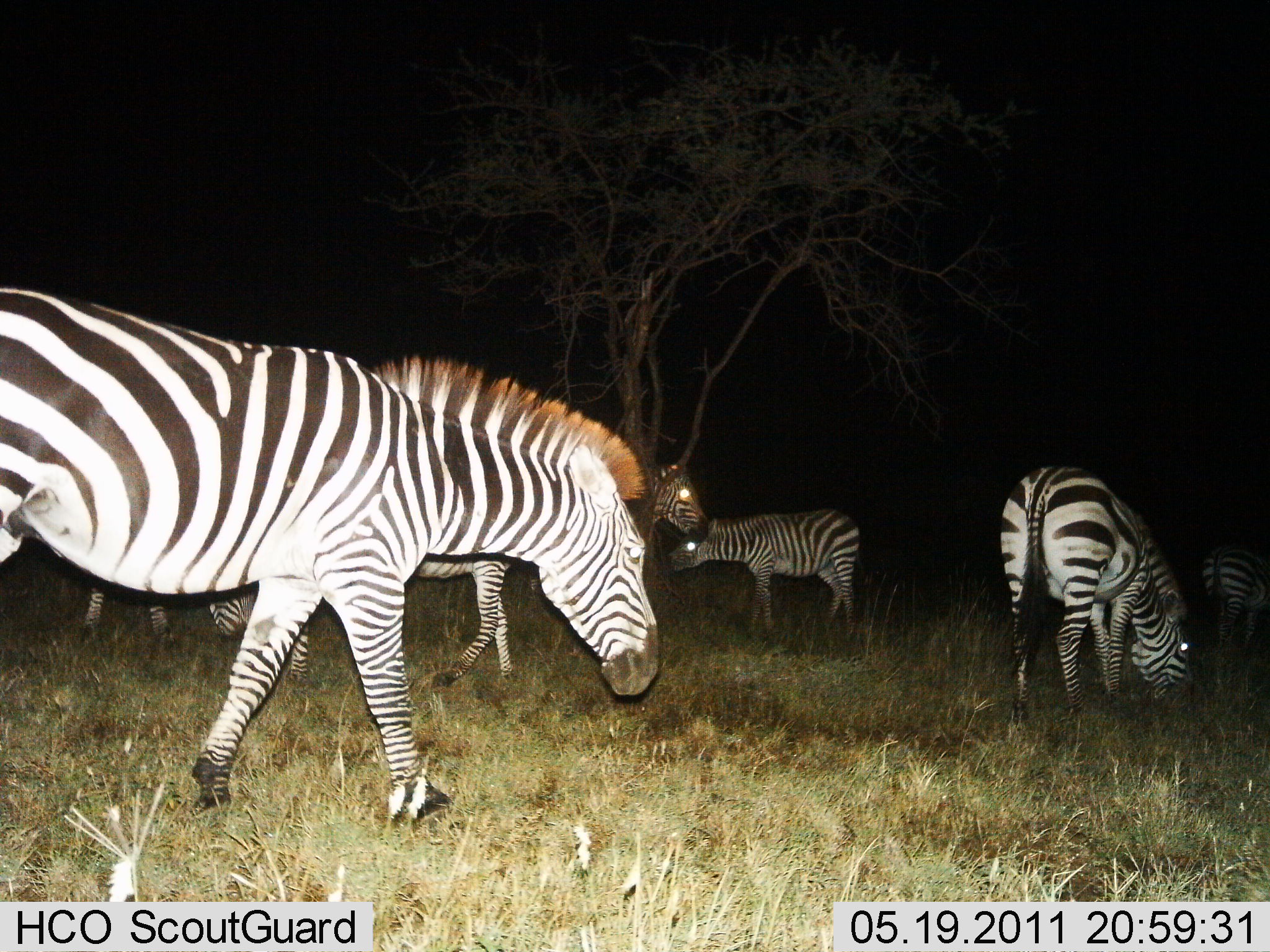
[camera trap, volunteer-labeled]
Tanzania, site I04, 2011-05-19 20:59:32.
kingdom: Animalia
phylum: Chordata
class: Mammalia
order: Perissodactyla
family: Equidae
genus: Equus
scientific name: Equus quagga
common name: plains zebra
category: zebra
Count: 7.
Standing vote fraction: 58%.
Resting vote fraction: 8%.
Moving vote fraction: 75%.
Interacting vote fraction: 8%.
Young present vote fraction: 8%.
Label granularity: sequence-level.